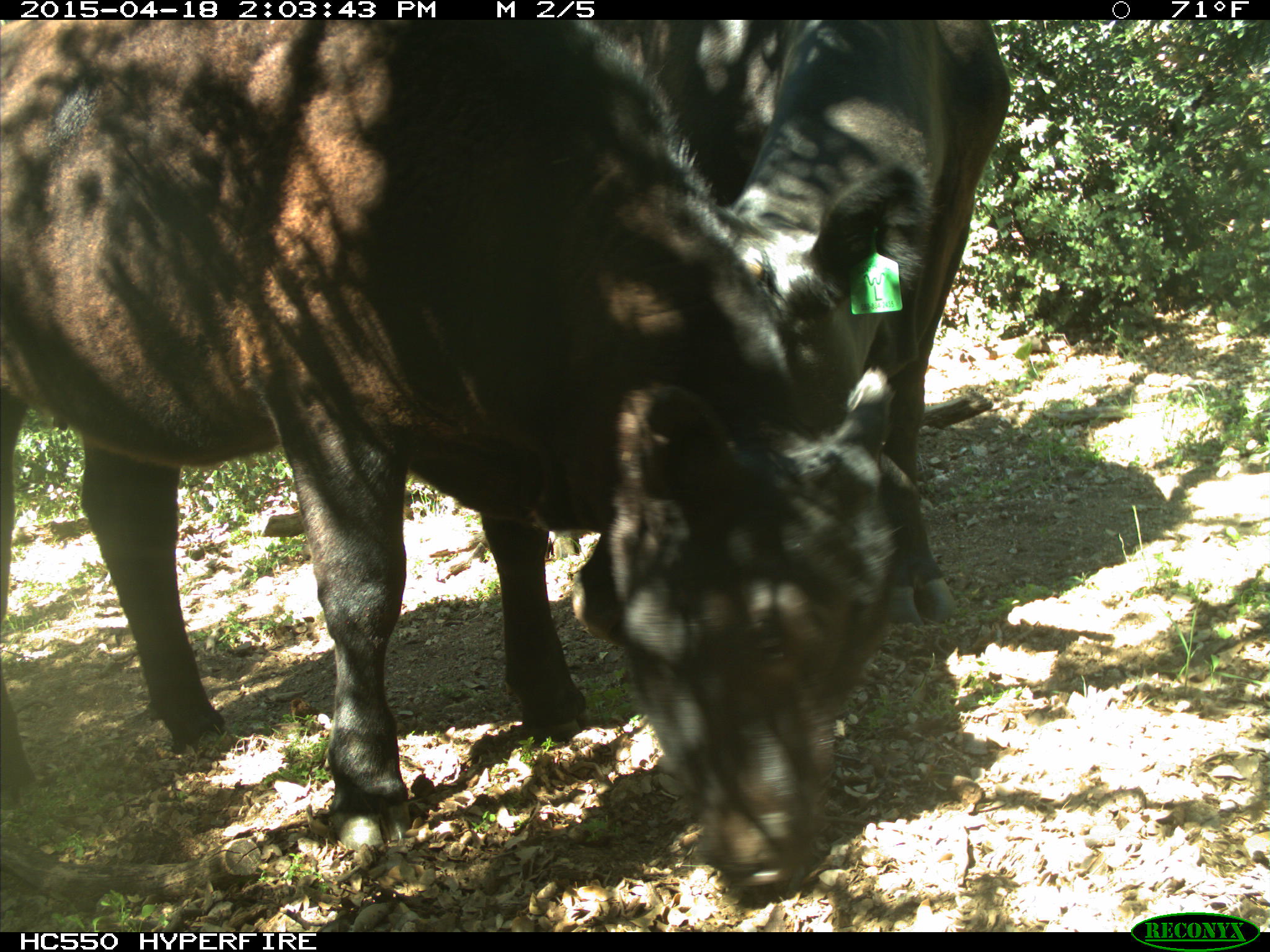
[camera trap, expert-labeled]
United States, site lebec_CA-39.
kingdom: Animalia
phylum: Chordata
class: Mammalia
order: Artiodactyla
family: Bovidae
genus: Bos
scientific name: Bos taurus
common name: domestic cow